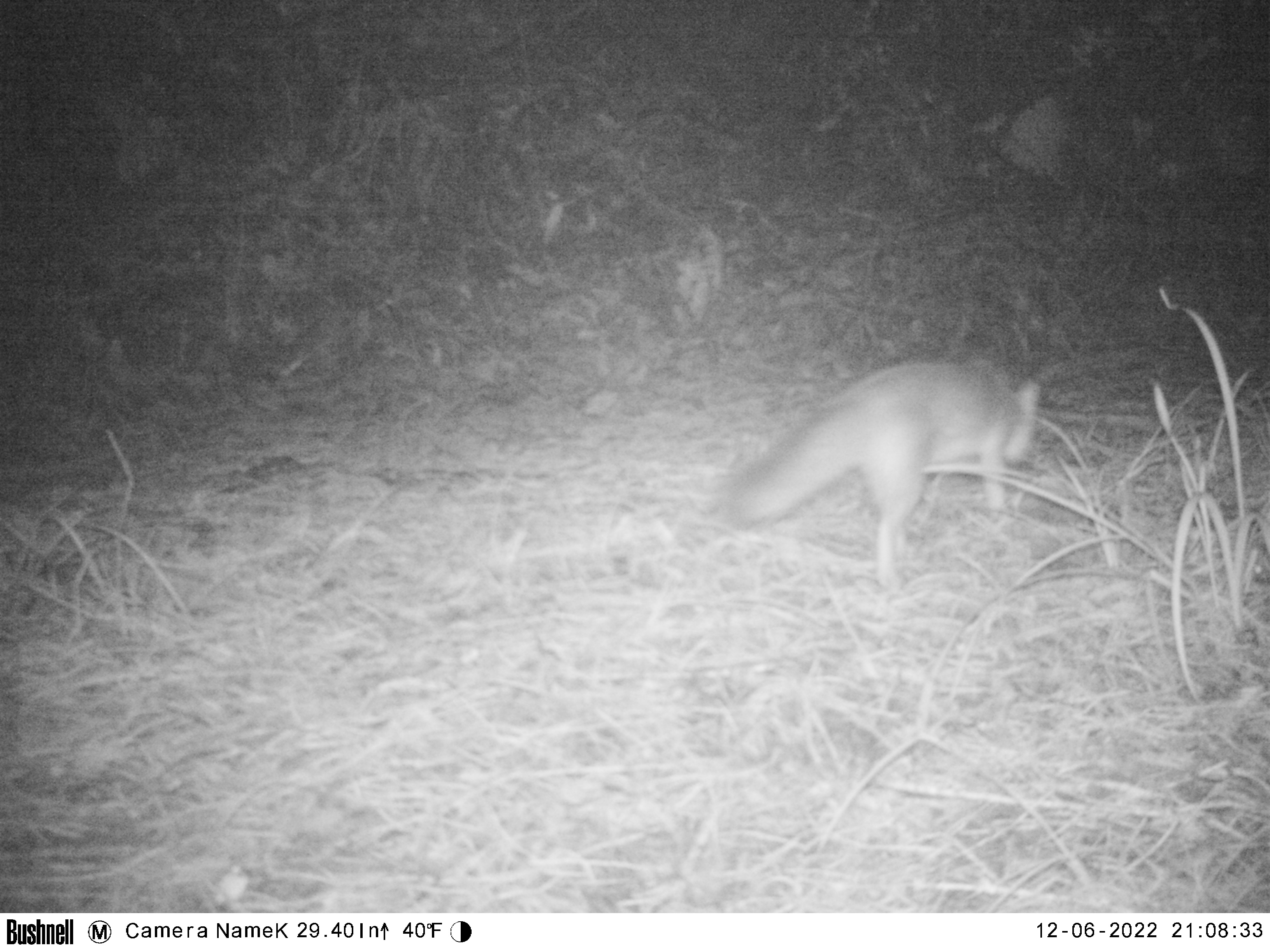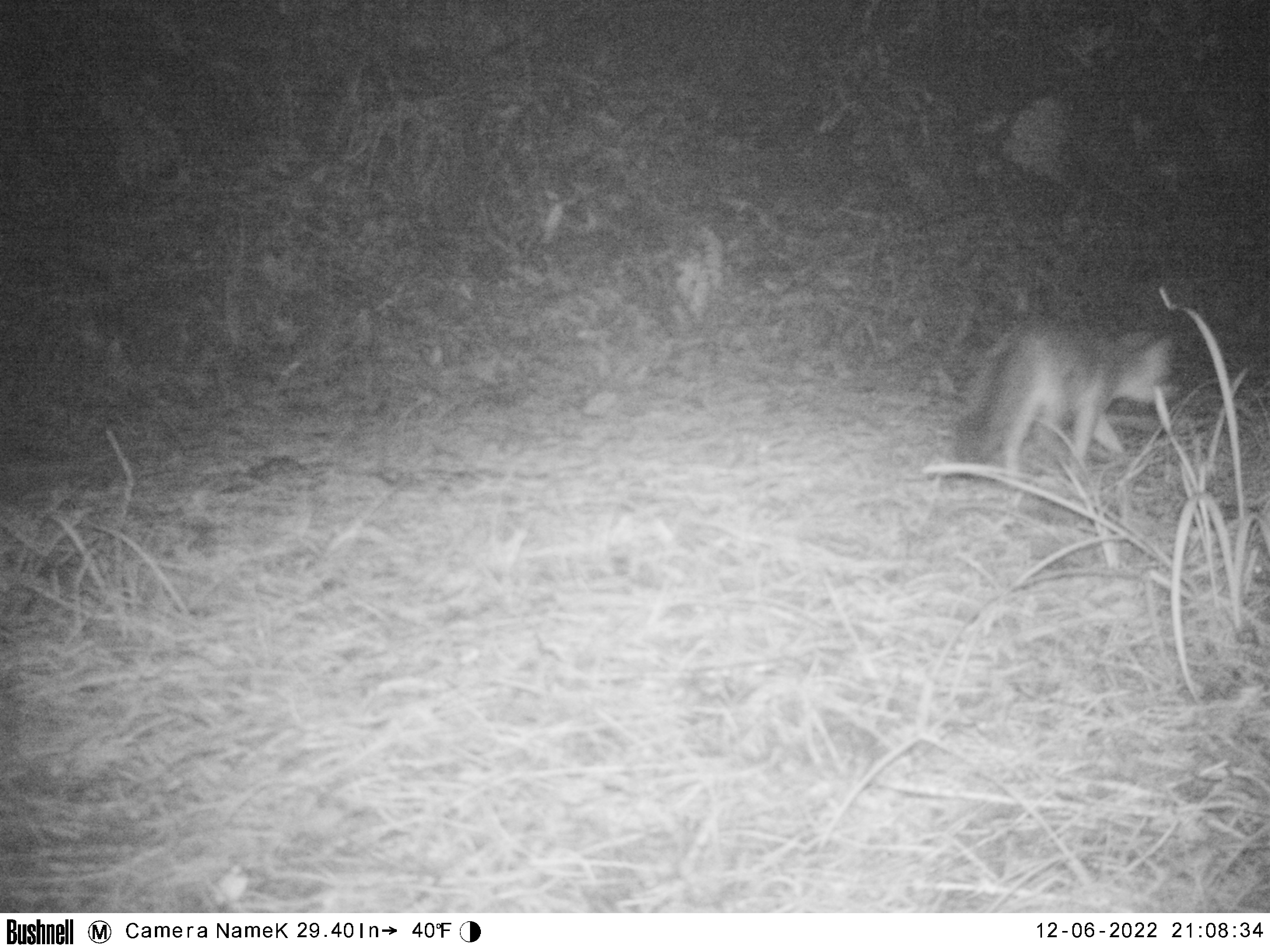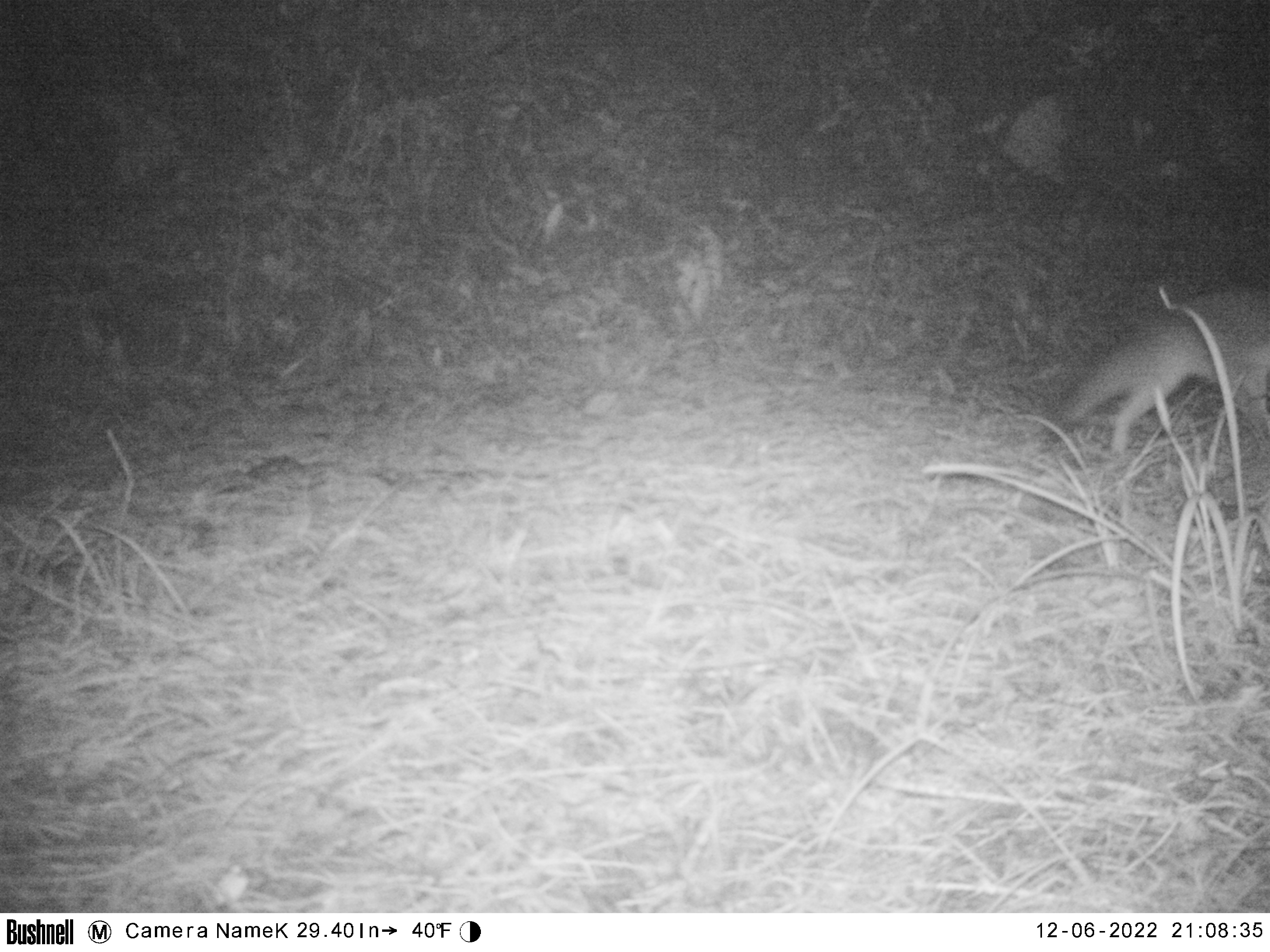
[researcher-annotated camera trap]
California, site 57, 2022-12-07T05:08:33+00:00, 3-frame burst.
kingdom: Animalia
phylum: Chordata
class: Mammalia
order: Carnivora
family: Canidae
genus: Urocyon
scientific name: Urocyon cinereoargenteus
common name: gray fox